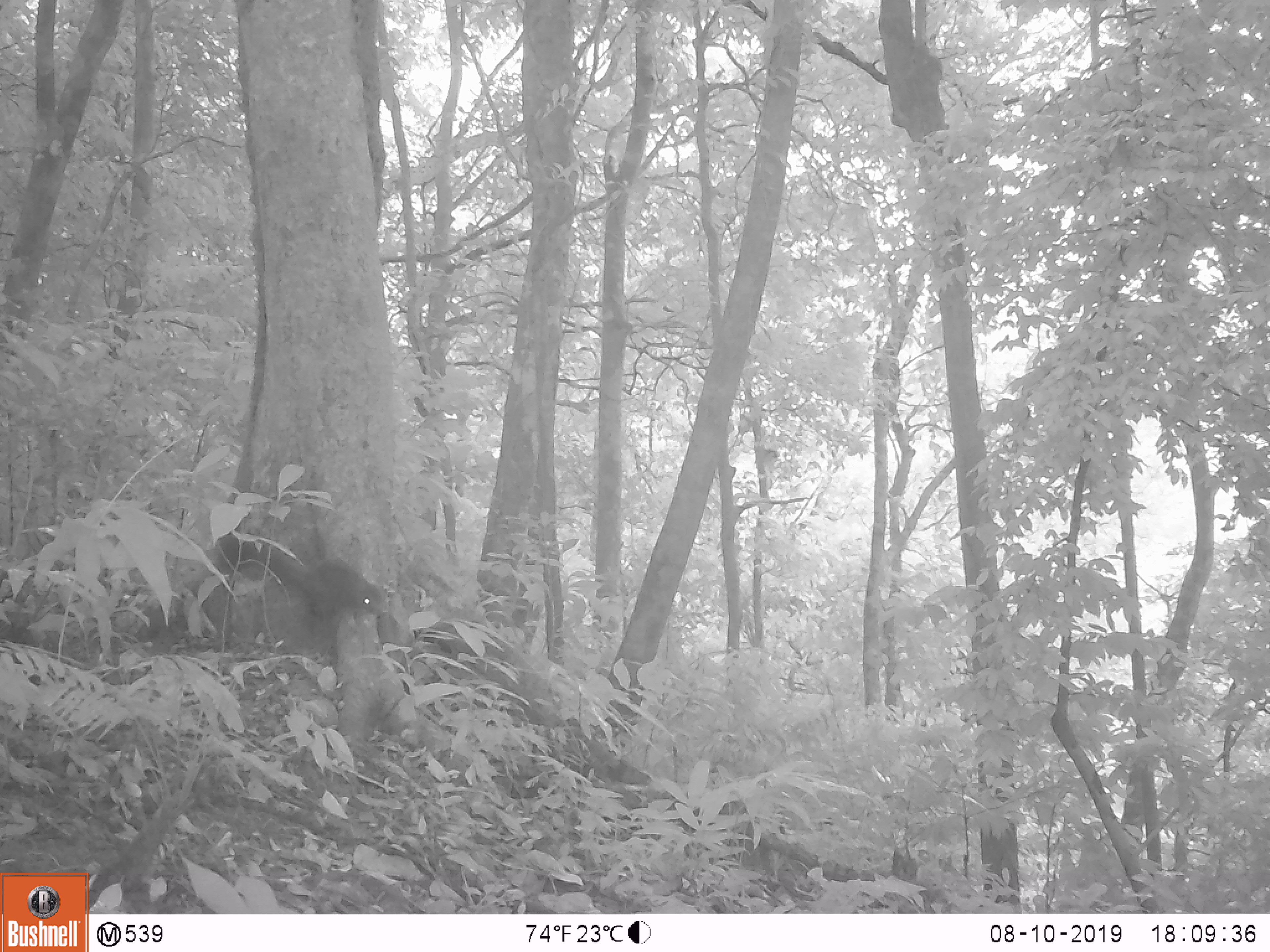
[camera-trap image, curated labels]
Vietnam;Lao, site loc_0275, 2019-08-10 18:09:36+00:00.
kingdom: Animalia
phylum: Chordata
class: Mammalia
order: Rodentia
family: Sciuridae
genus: Callosciurus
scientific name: Callosciurus erythraeus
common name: pallas's squirrel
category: pallass squirrel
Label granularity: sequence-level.